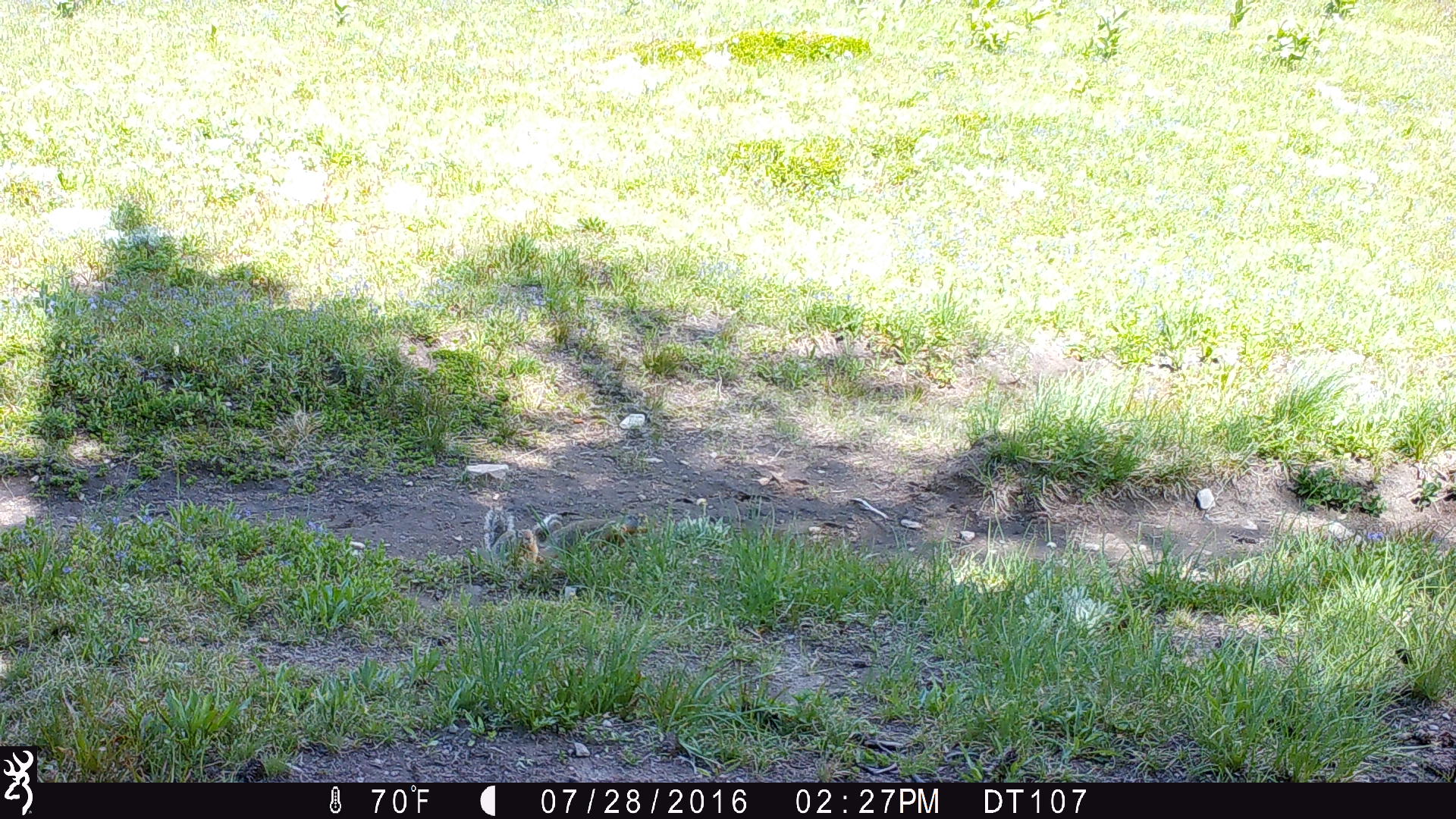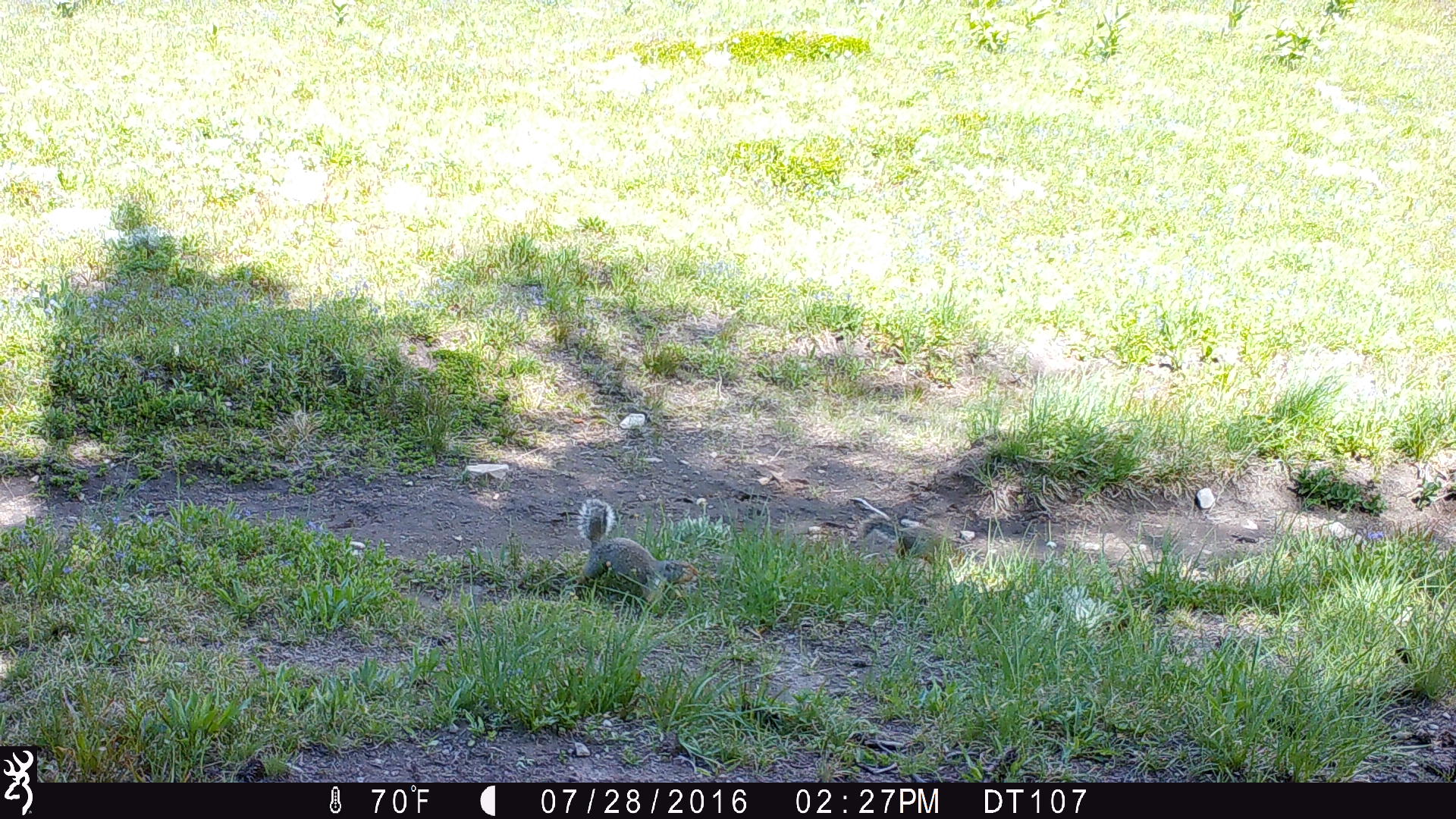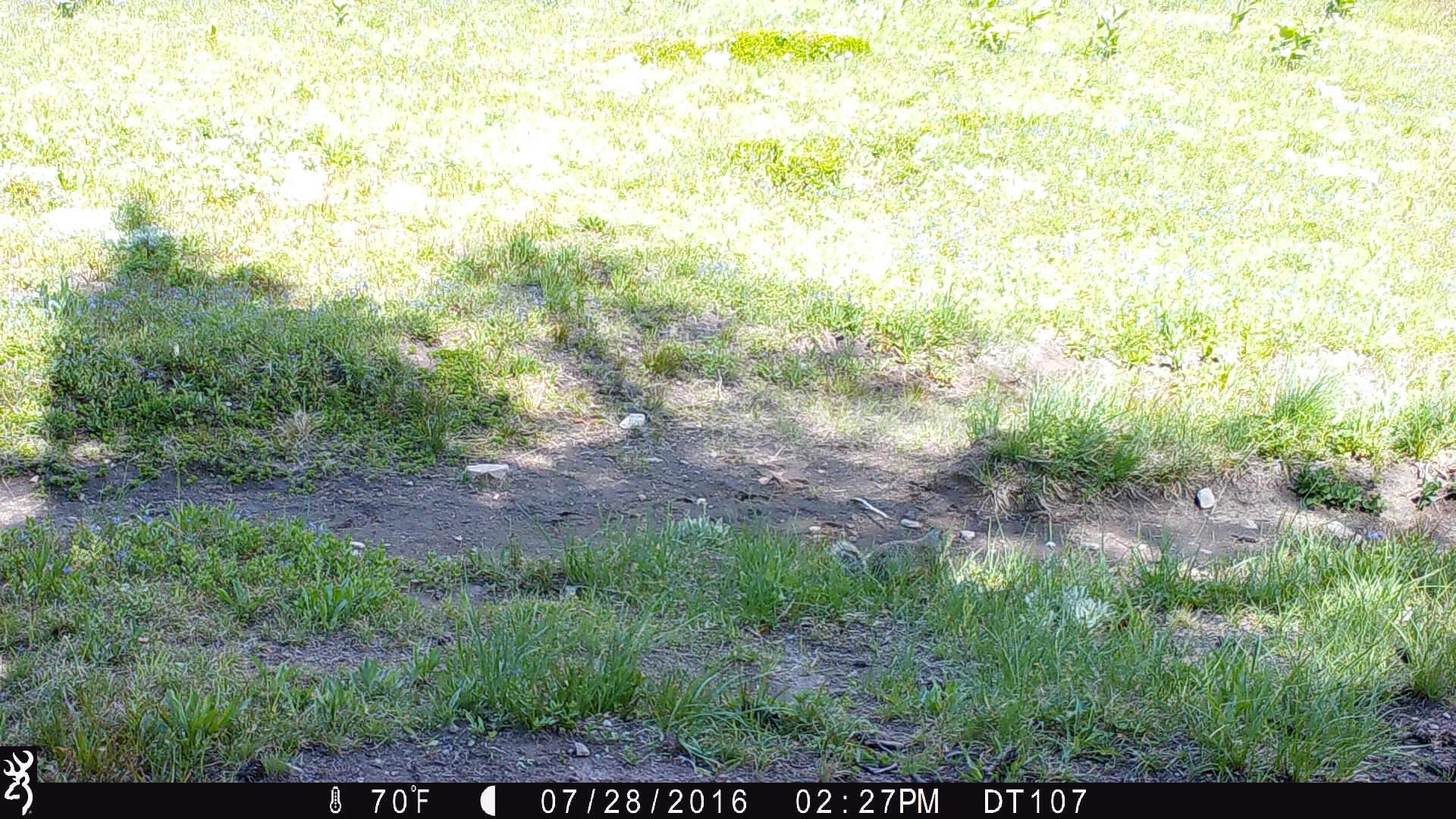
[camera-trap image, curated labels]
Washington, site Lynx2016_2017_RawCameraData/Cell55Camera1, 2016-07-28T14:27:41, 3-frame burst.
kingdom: Animalia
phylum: Chordata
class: Mammalia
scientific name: Mammalia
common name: small mammal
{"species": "small mammal (Mammalia)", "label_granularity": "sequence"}